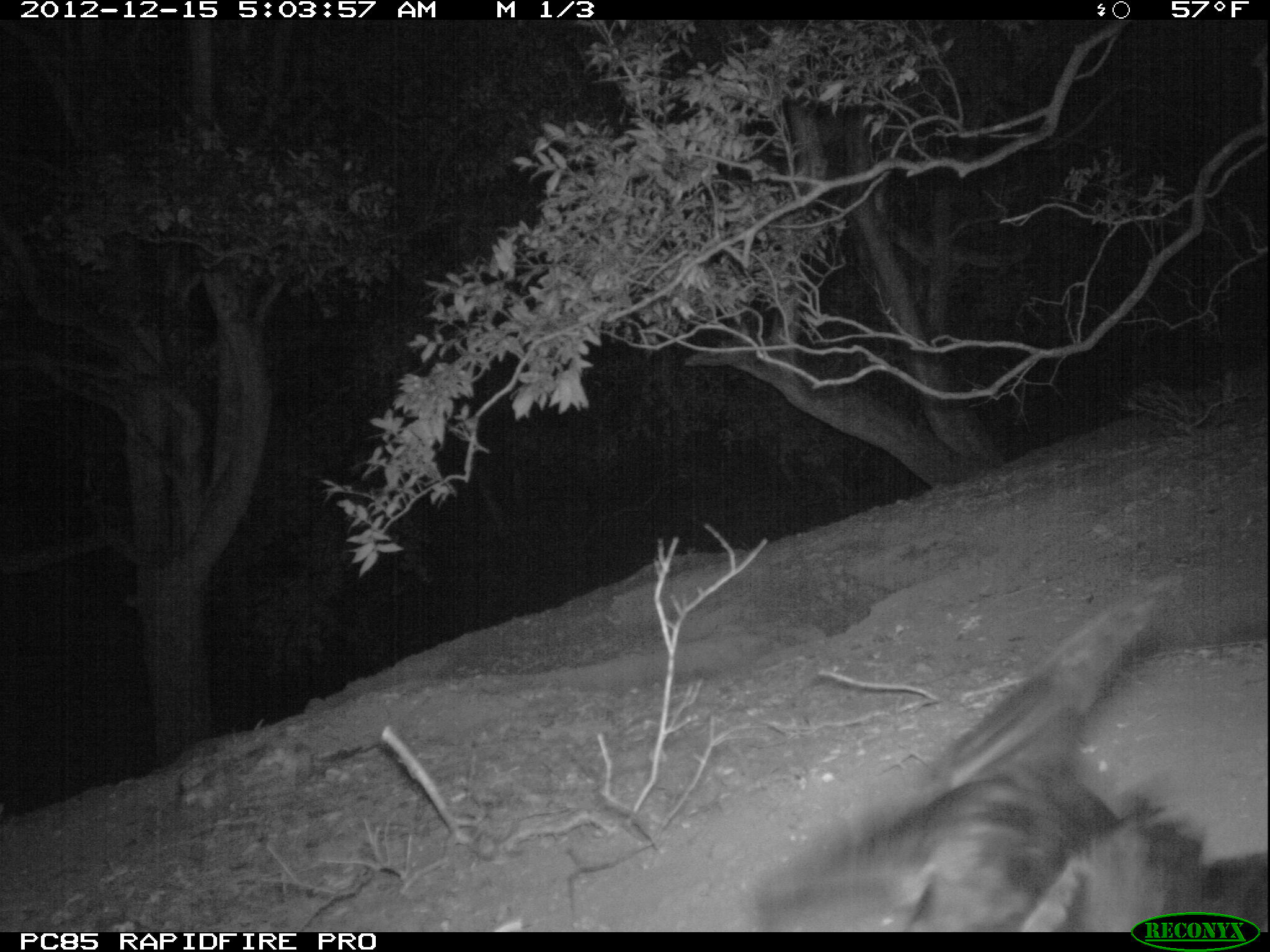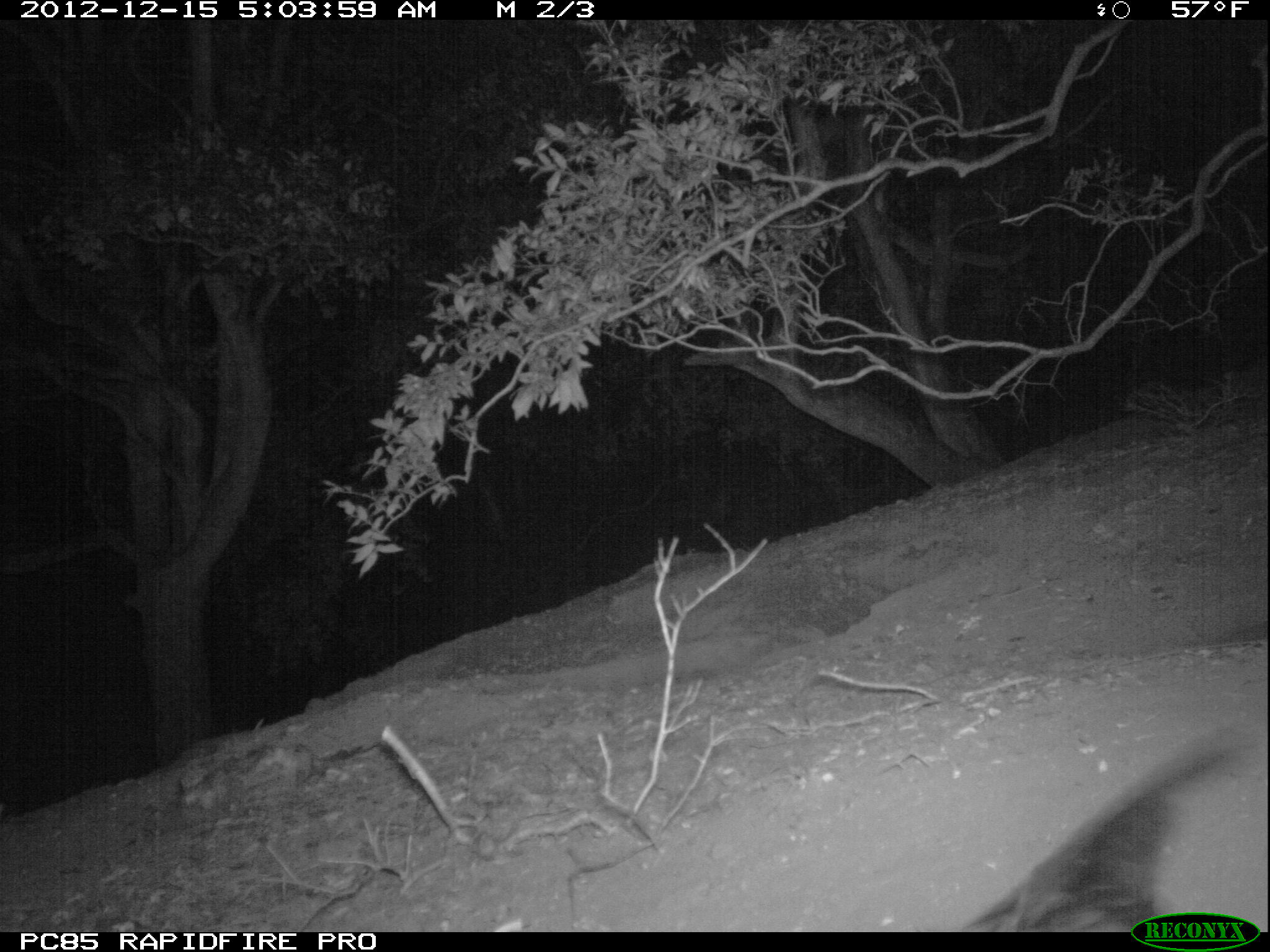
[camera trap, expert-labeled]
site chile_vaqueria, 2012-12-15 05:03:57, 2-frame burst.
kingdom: Animalia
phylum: Chordata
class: Aves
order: Procellariiformes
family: Procellariidae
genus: Calonectris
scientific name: Calonectris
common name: shearwater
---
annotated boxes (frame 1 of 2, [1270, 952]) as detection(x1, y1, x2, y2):
shearwater: detection(749, 564, 1266, 929)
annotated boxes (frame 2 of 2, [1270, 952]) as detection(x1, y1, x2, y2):
shearwater: detection(954, 711, 1256, 930)